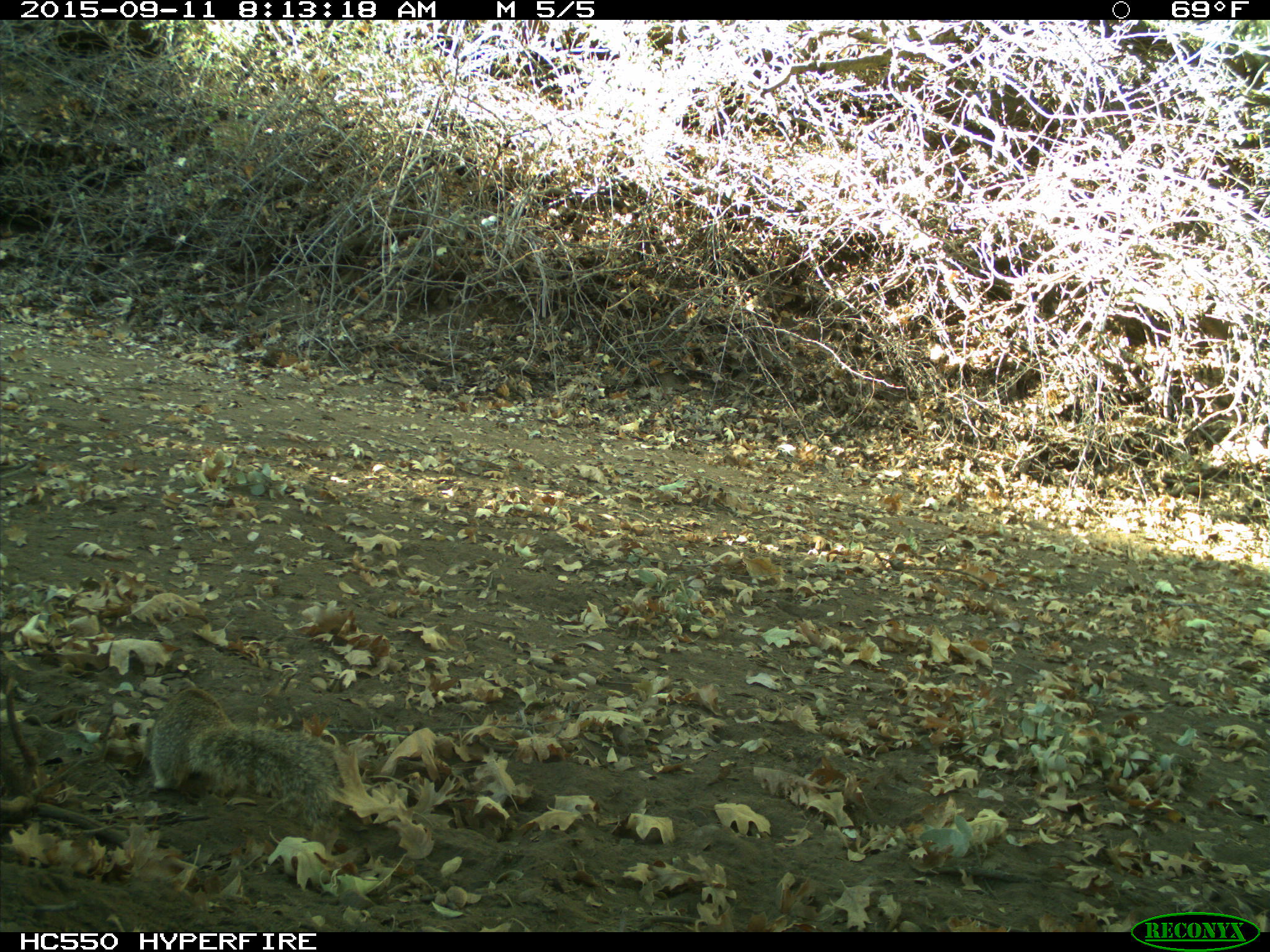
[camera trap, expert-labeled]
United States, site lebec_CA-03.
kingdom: Animalia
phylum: Chordata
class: Mammalia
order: Rodentia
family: Sciuridae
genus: Otospermophilus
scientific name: Otospermophilus beecheyi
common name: california ground squirrel